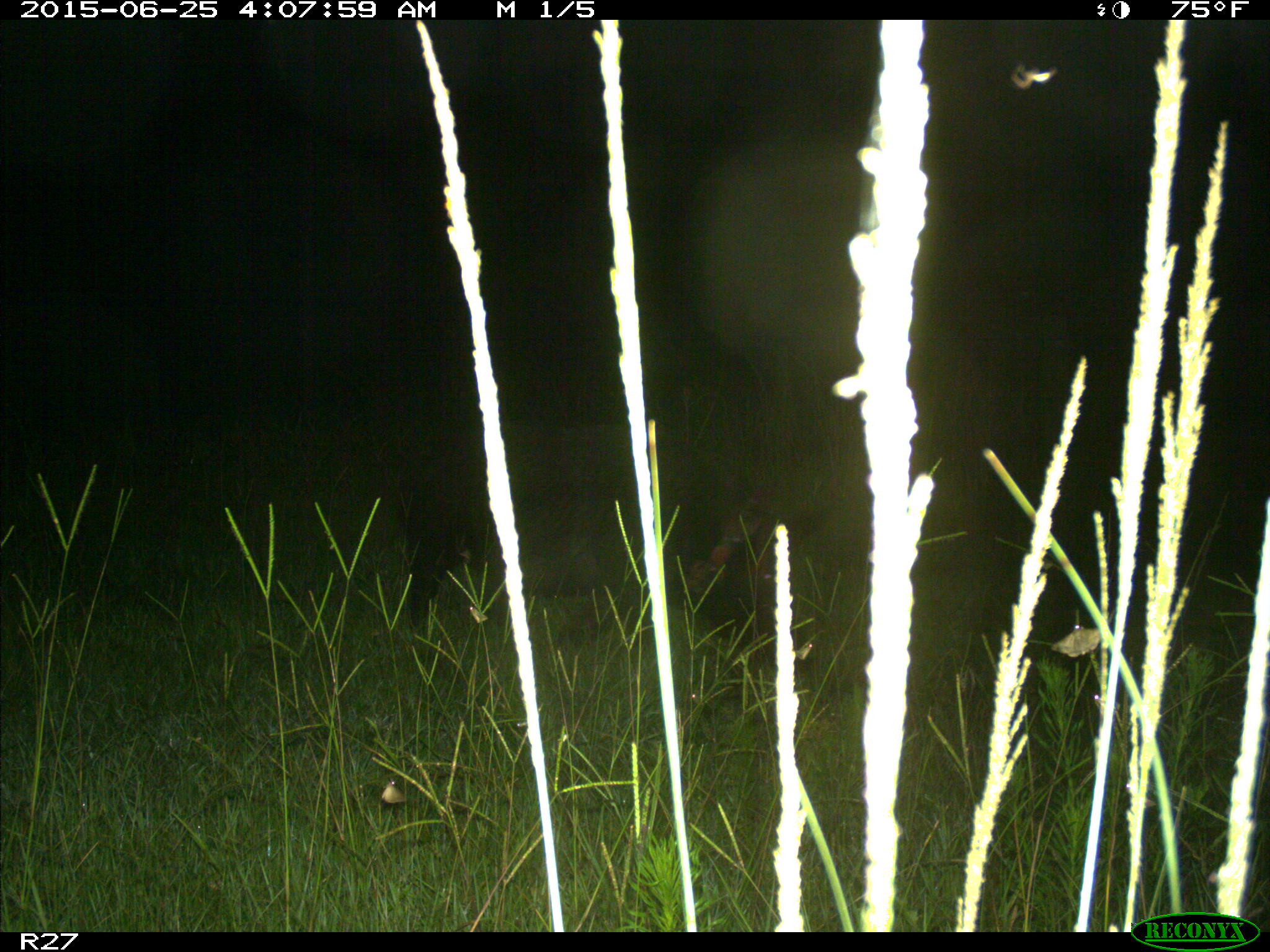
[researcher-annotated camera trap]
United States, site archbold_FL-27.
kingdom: Animalia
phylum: Chordata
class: Mammalia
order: Artiodactyla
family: Suidae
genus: Sus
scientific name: Sus scrofa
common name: wild boar